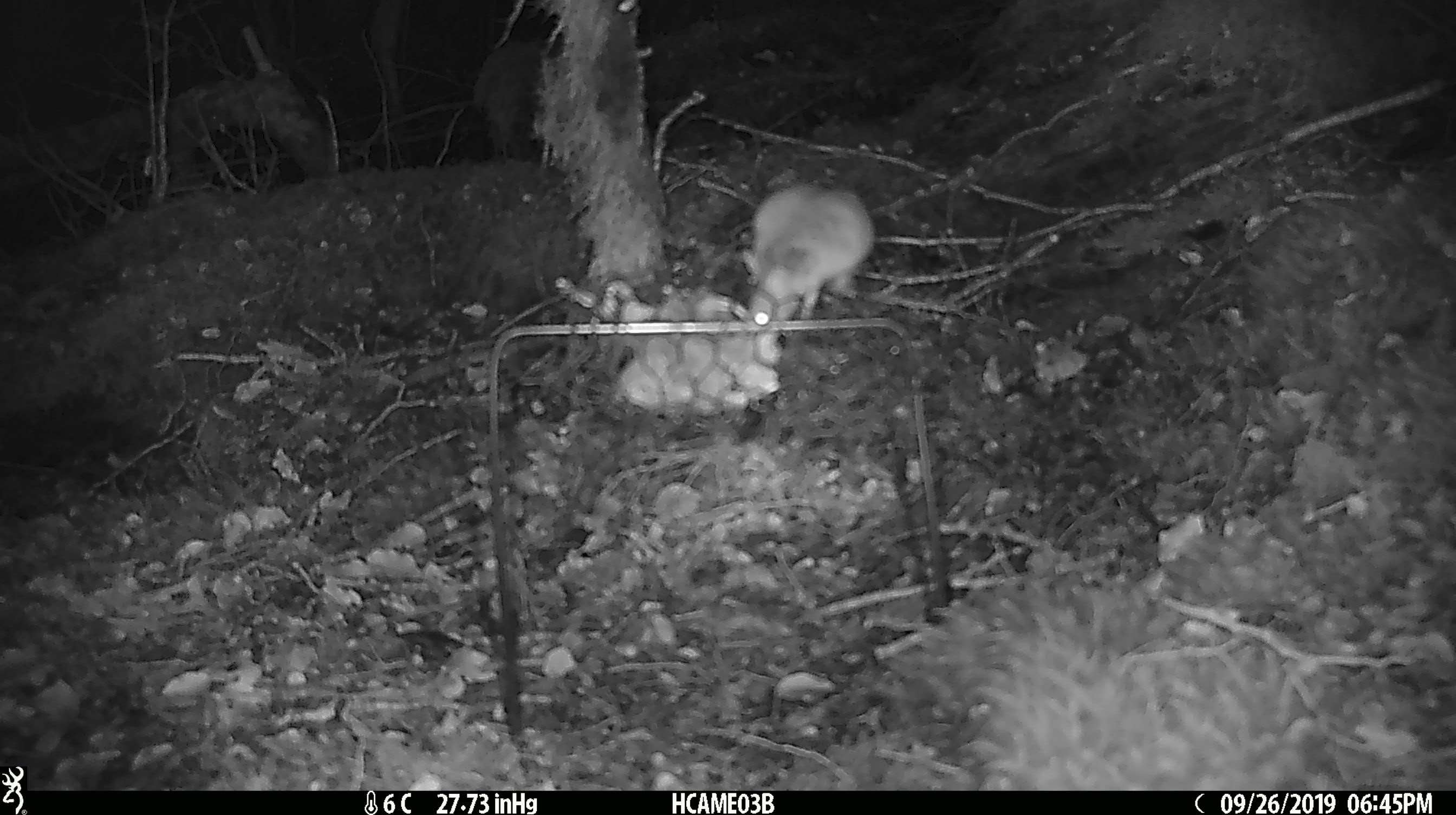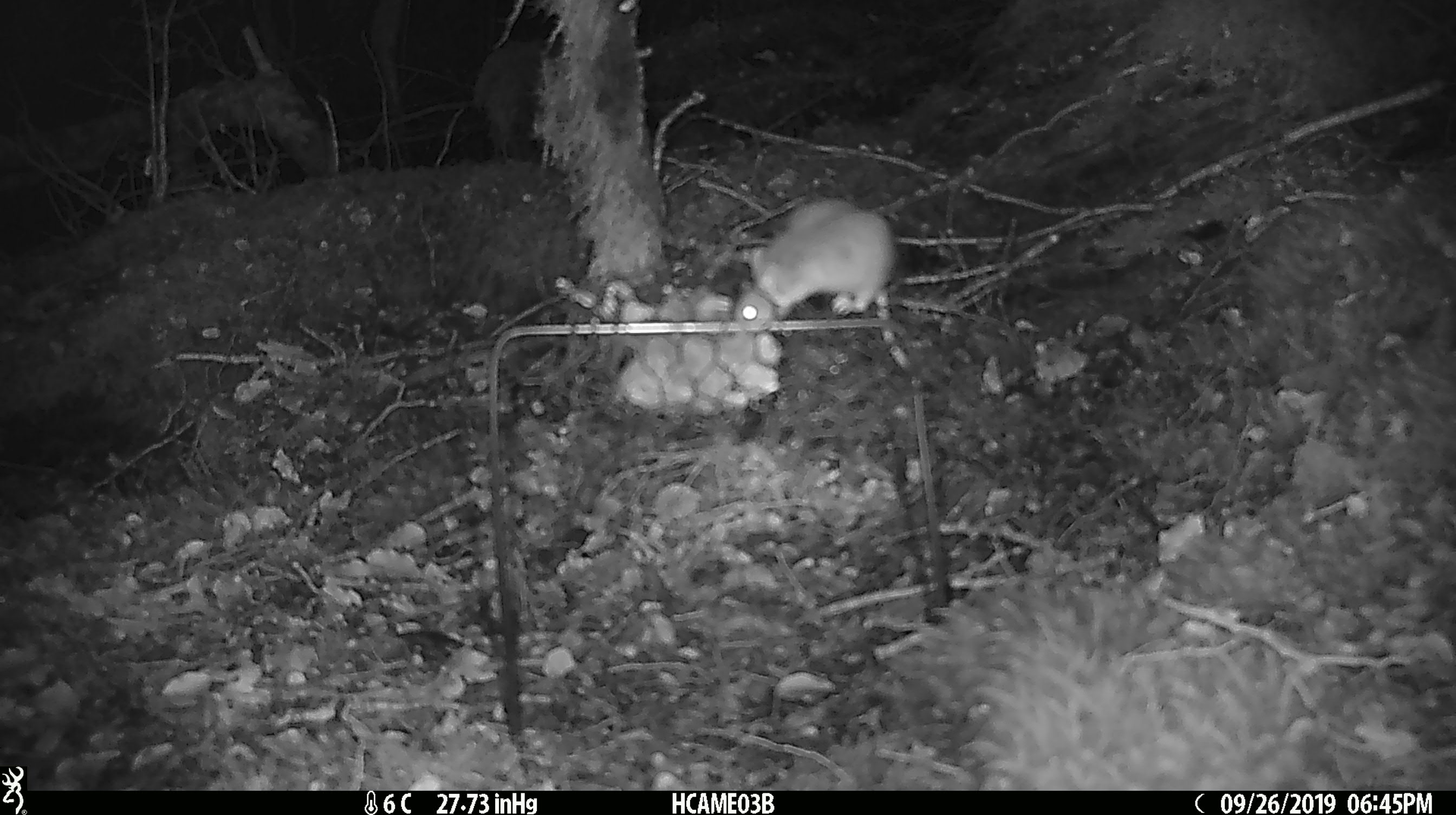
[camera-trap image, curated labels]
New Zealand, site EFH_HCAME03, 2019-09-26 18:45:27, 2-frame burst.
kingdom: Animalia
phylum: Chordata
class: Mammalia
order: Rodentia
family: Muridae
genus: Mus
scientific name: Mus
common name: mouse